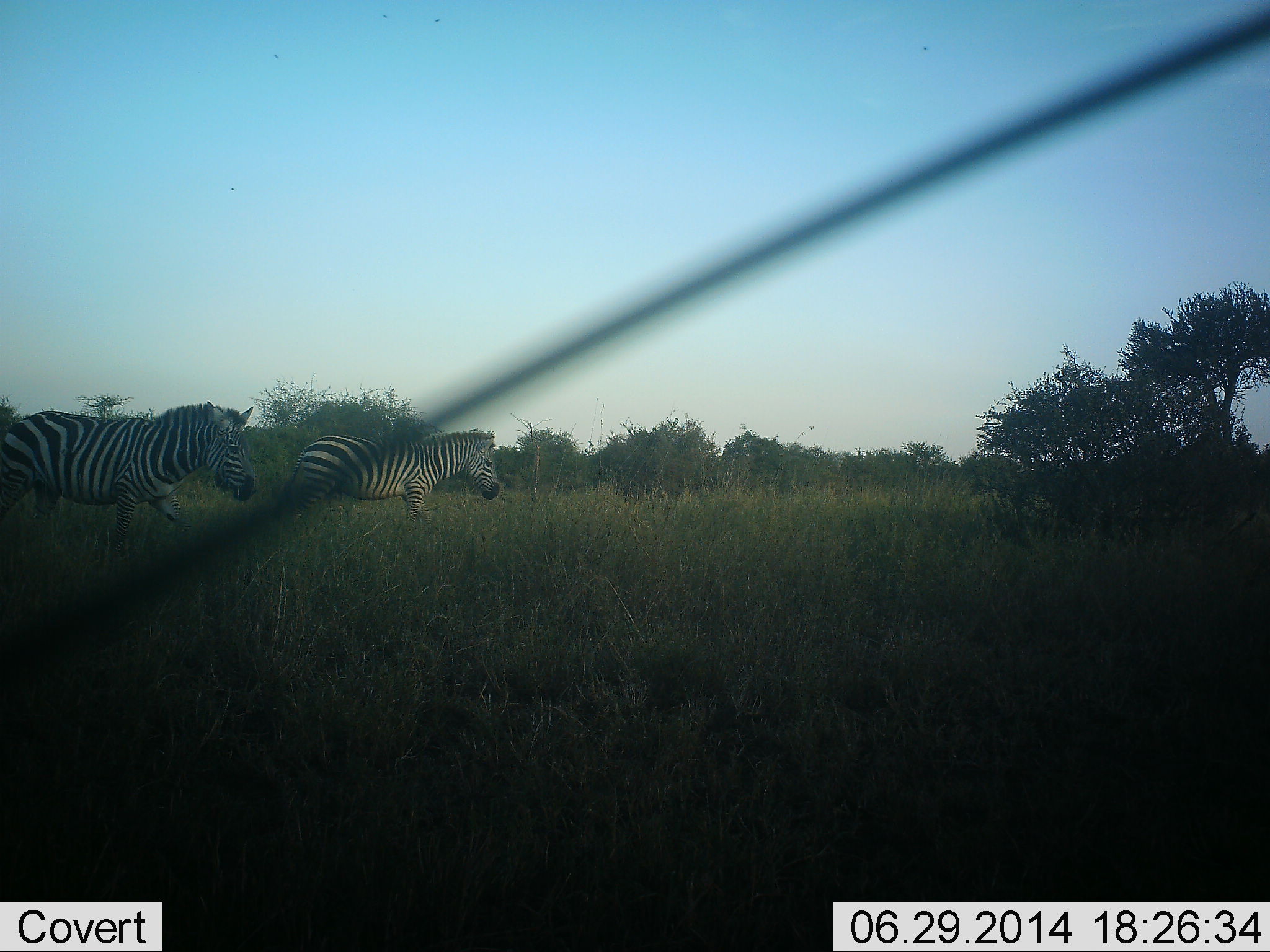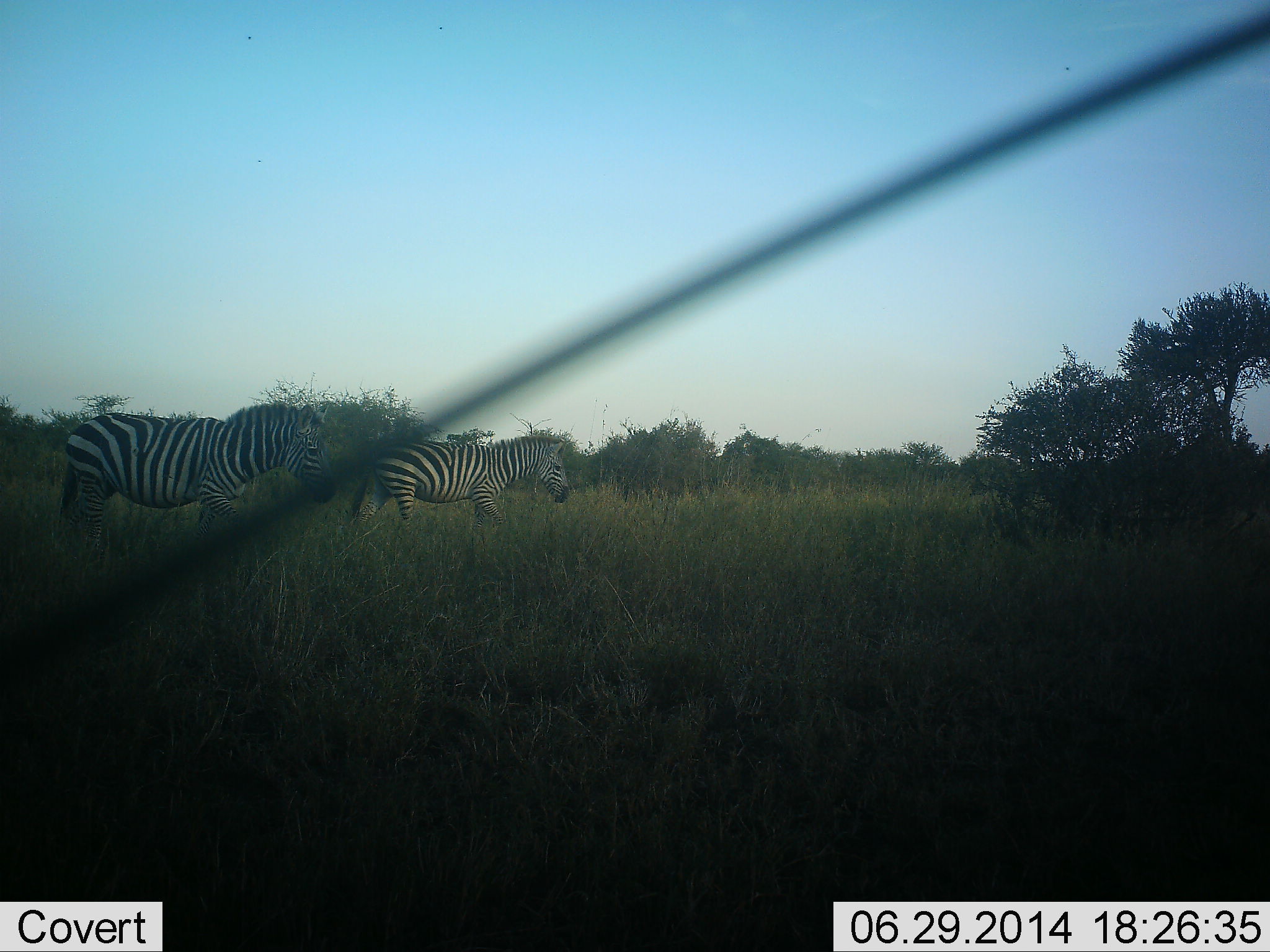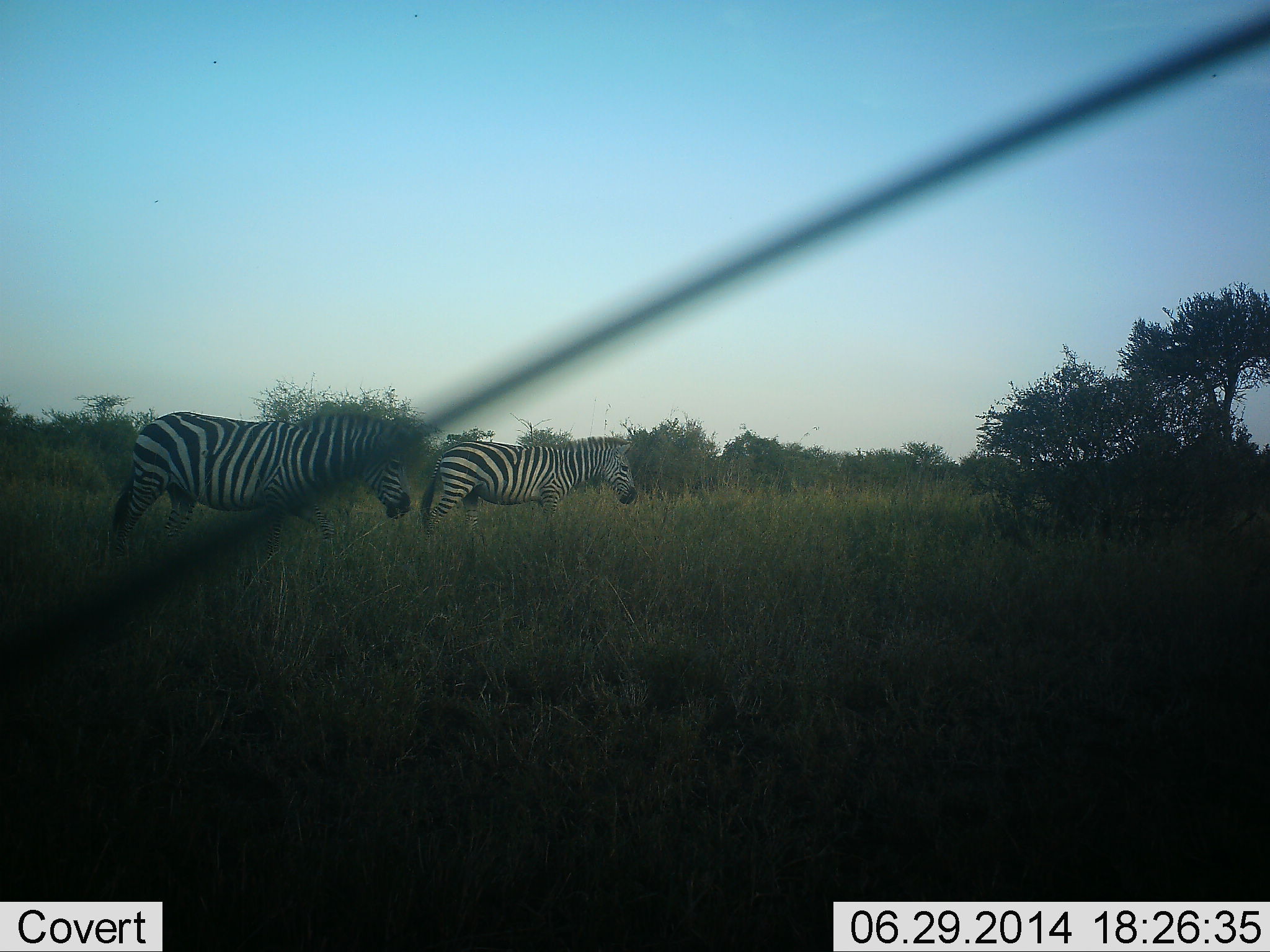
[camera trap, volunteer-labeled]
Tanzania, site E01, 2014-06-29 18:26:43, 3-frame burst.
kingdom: Animalia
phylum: Chordata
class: Mammalia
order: Perissodactyla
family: Equidae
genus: Equus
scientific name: Equus quagga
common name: plains zebra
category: zebra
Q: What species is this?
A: Zebra (plains zebra) (Equus quagga).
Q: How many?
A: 2.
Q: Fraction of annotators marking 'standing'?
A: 0%.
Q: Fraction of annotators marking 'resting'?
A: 0%.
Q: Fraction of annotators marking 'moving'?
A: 90%.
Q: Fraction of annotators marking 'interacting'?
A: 0%.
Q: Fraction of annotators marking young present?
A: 0%.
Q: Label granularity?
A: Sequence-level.